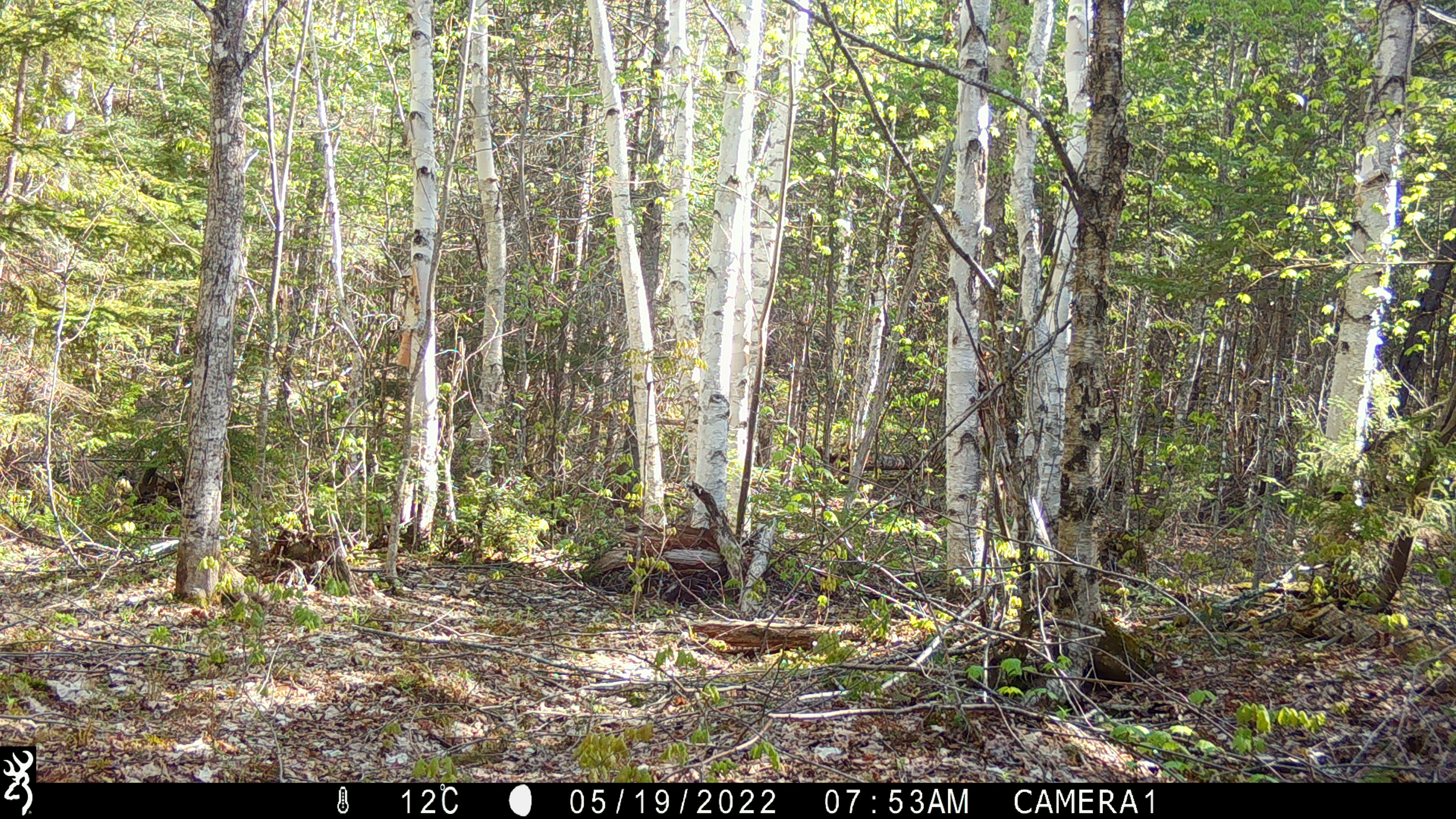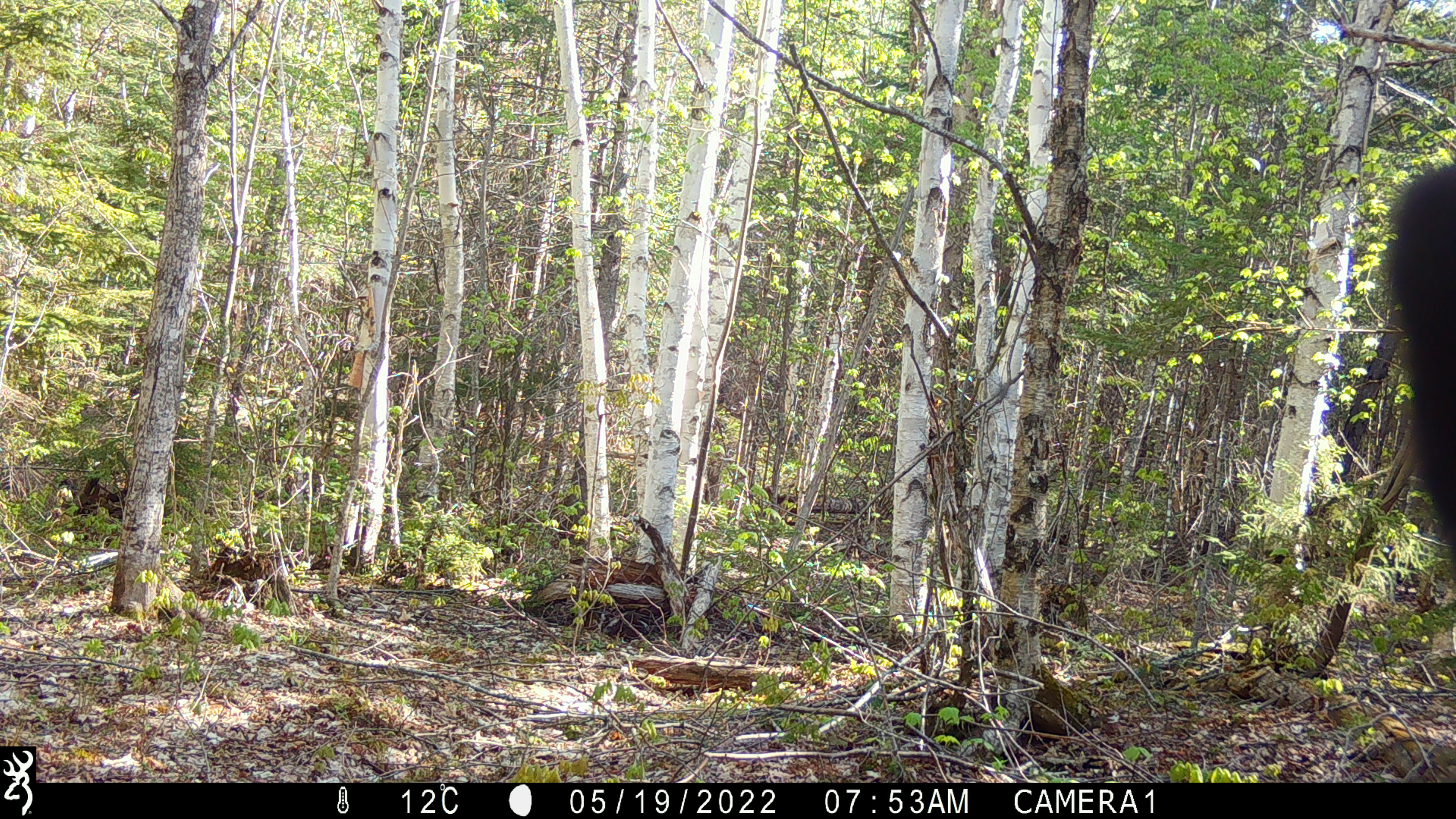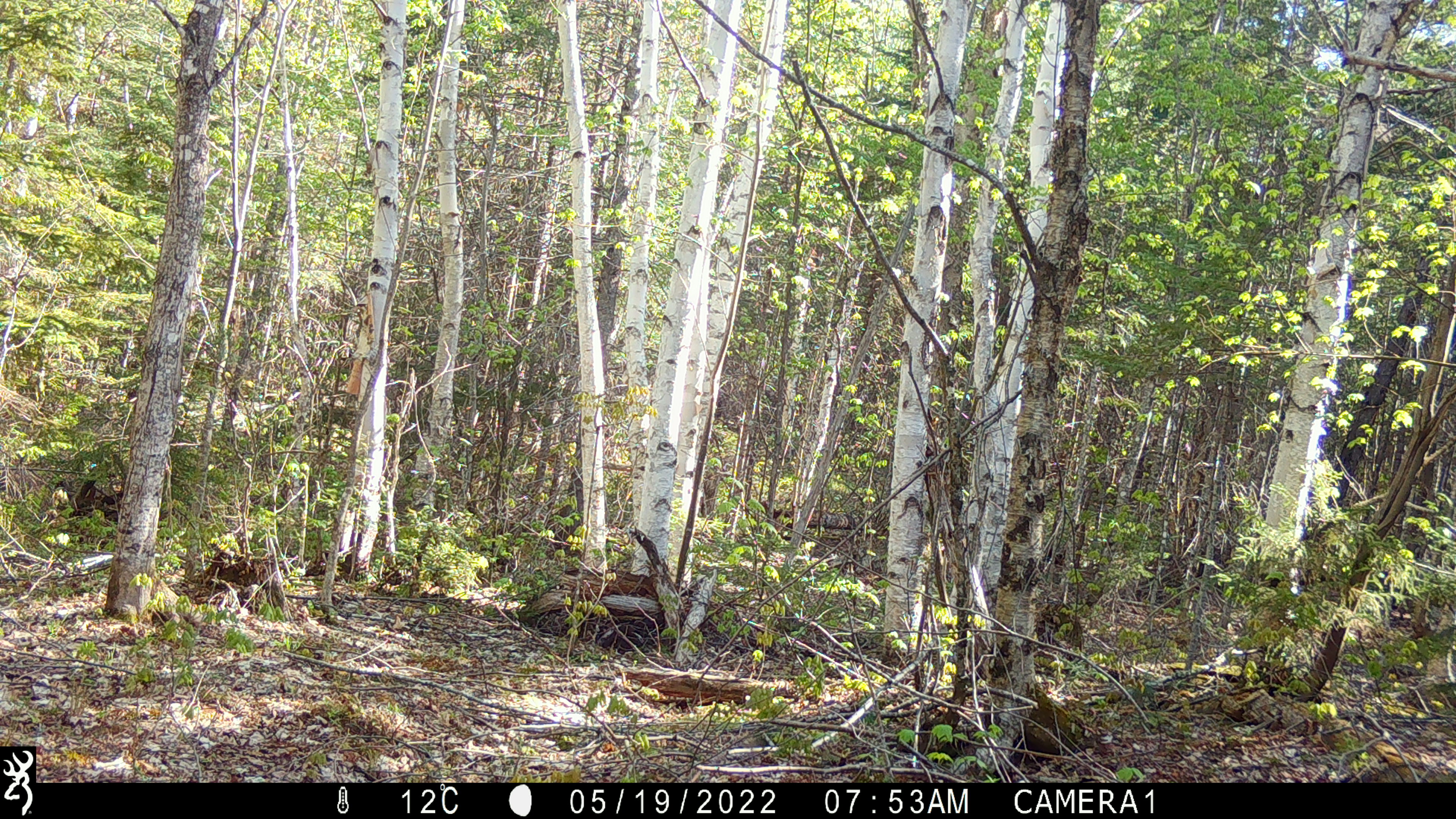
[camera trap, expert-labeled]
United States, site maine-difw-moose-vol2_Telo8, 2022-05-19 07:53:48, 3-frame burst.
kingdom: Animalia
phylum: Chordata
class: Mammalia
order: Carnivora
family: Ursidae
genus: Ursus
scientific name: Ursus americanus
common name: black bear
Black bear (Ursus americanus).